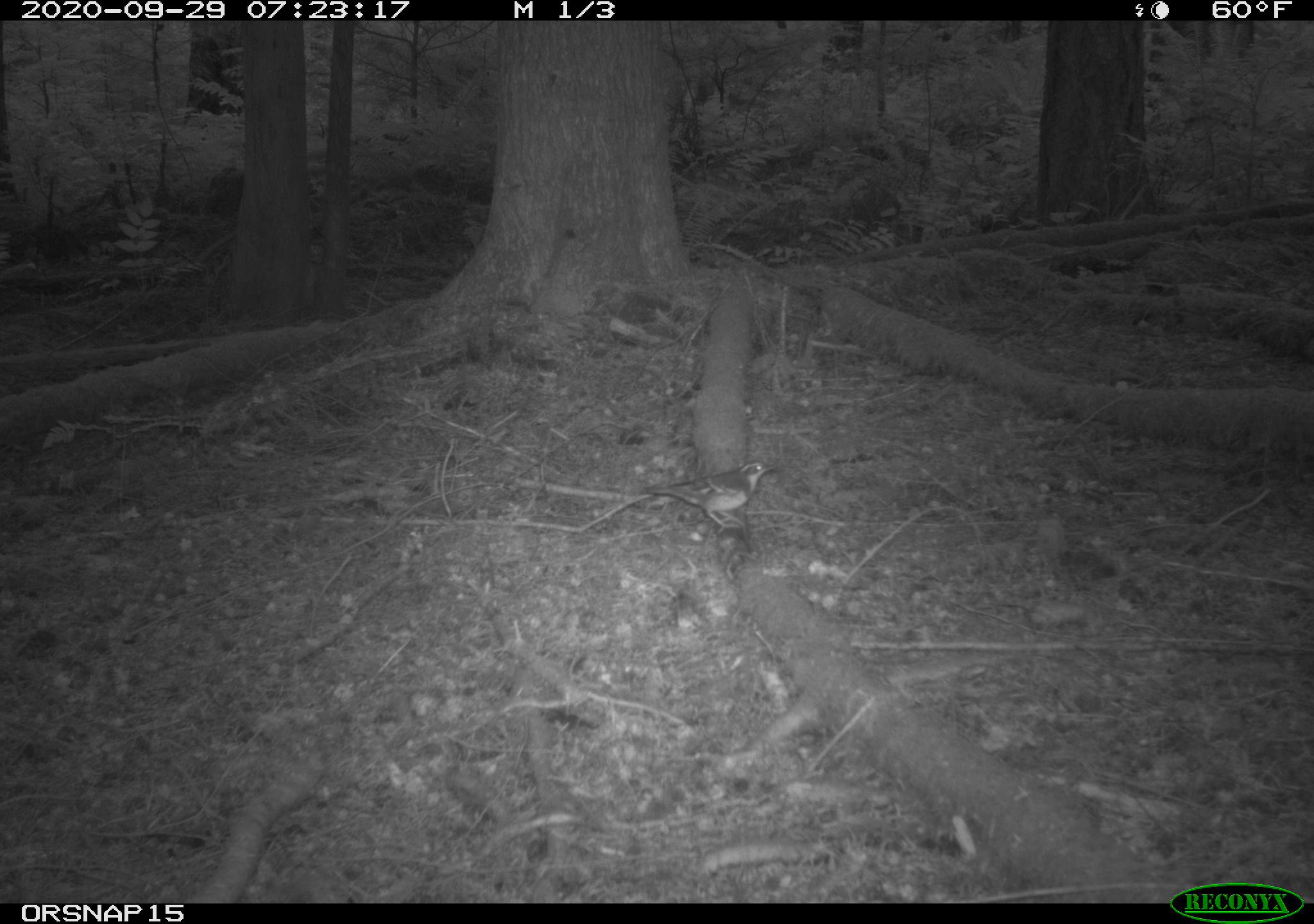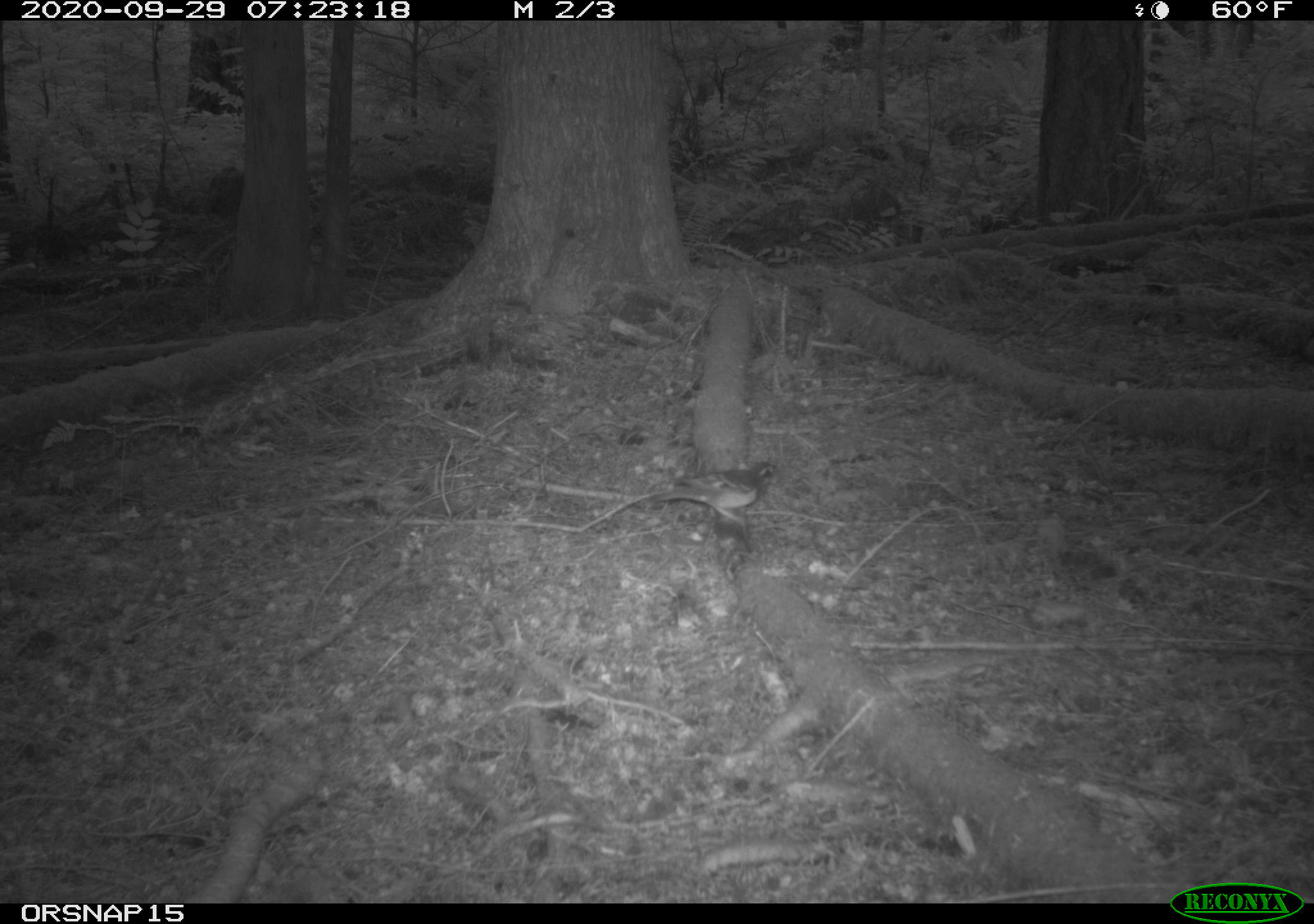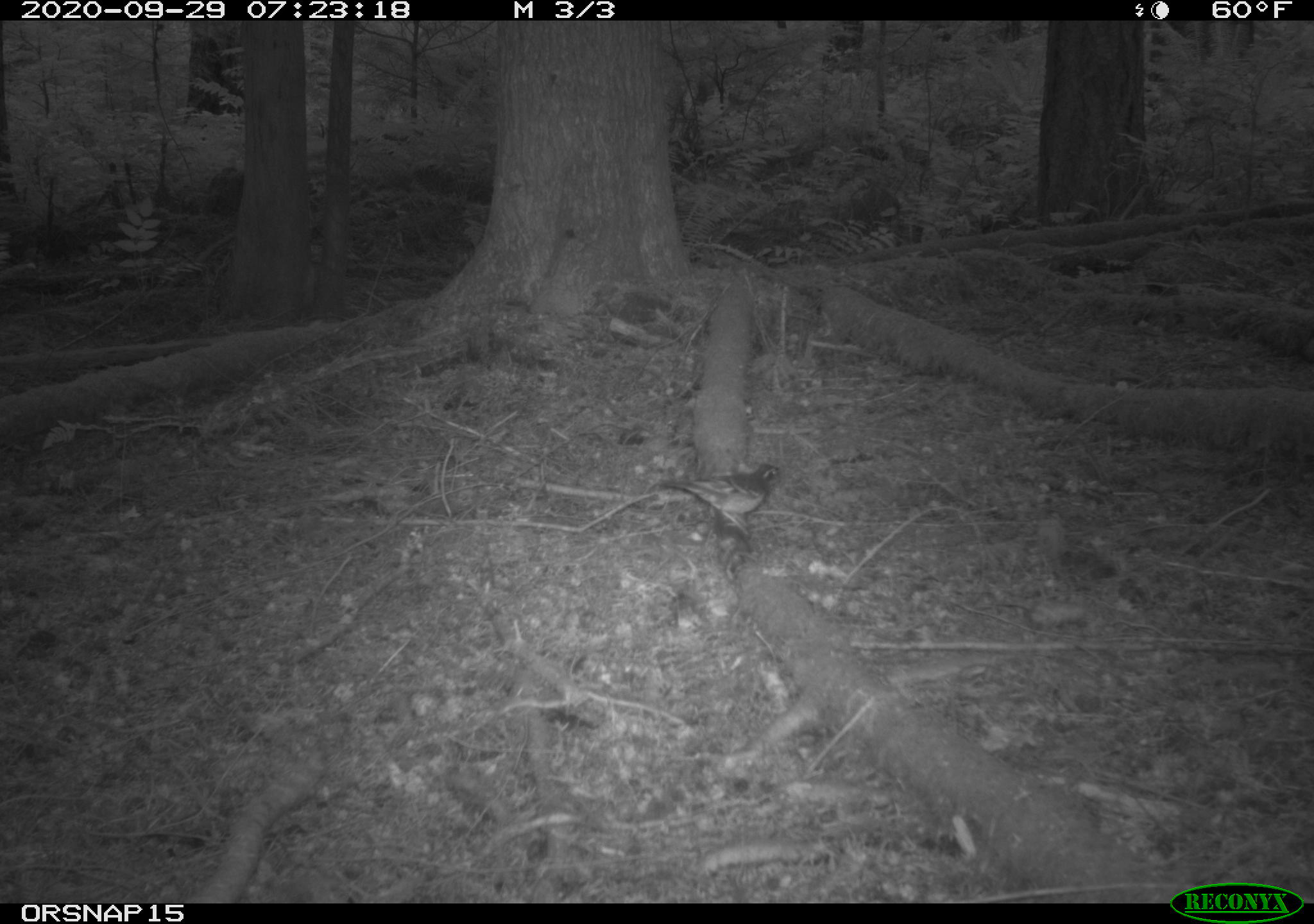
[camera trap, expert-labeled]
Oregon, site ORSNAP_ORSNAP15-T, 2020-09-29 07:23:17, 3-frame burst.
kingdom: Animalia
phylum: Chordata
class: Aves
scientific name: Aves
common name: bird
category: other bird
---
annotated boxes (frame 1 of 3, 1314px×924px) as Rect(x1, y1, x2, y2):
other bird: Rect(639, 439, 788, 558)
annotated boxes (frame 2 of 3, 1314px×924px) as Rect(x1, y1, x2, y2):
other bird: Rect(658, 457, 790, 560)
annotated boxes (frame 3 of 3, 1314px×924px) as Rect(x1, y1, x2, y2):
other bird: Rect(654, 453, 798, 562)